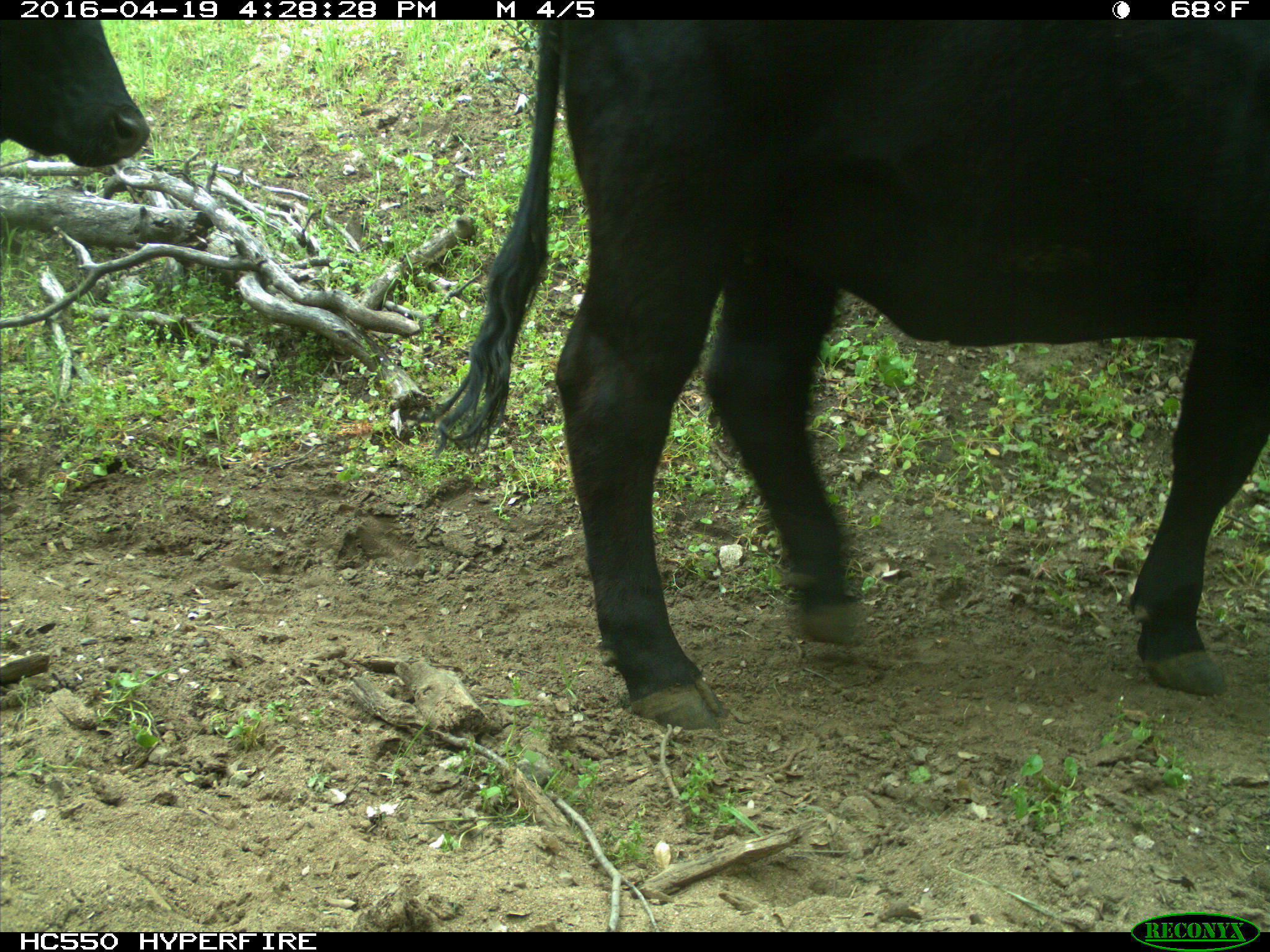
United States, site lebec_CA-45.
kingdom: Animalia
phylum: Chordata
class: Mammalia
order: Artiodactyla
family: Bovidae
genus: Bos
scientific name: Bos taurus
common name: domestic cow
Bos taurus (domestic cow).